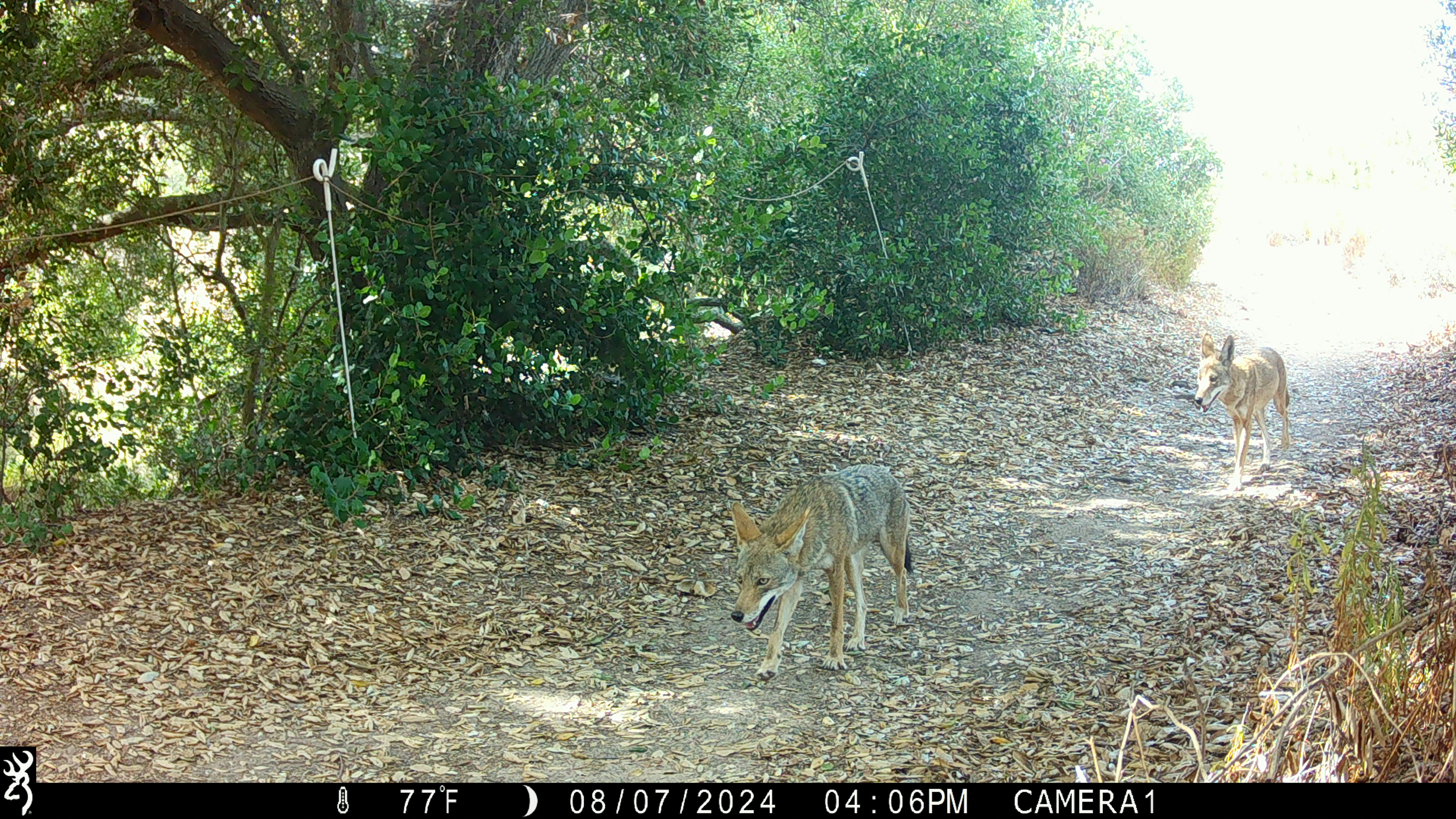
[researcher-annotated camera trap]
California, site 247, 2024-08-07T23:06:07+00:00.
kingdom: Animalia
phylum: Chordata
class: Mammalia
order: Carnivora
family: Canidae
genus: Canis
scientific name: Canis latrans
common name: coyote